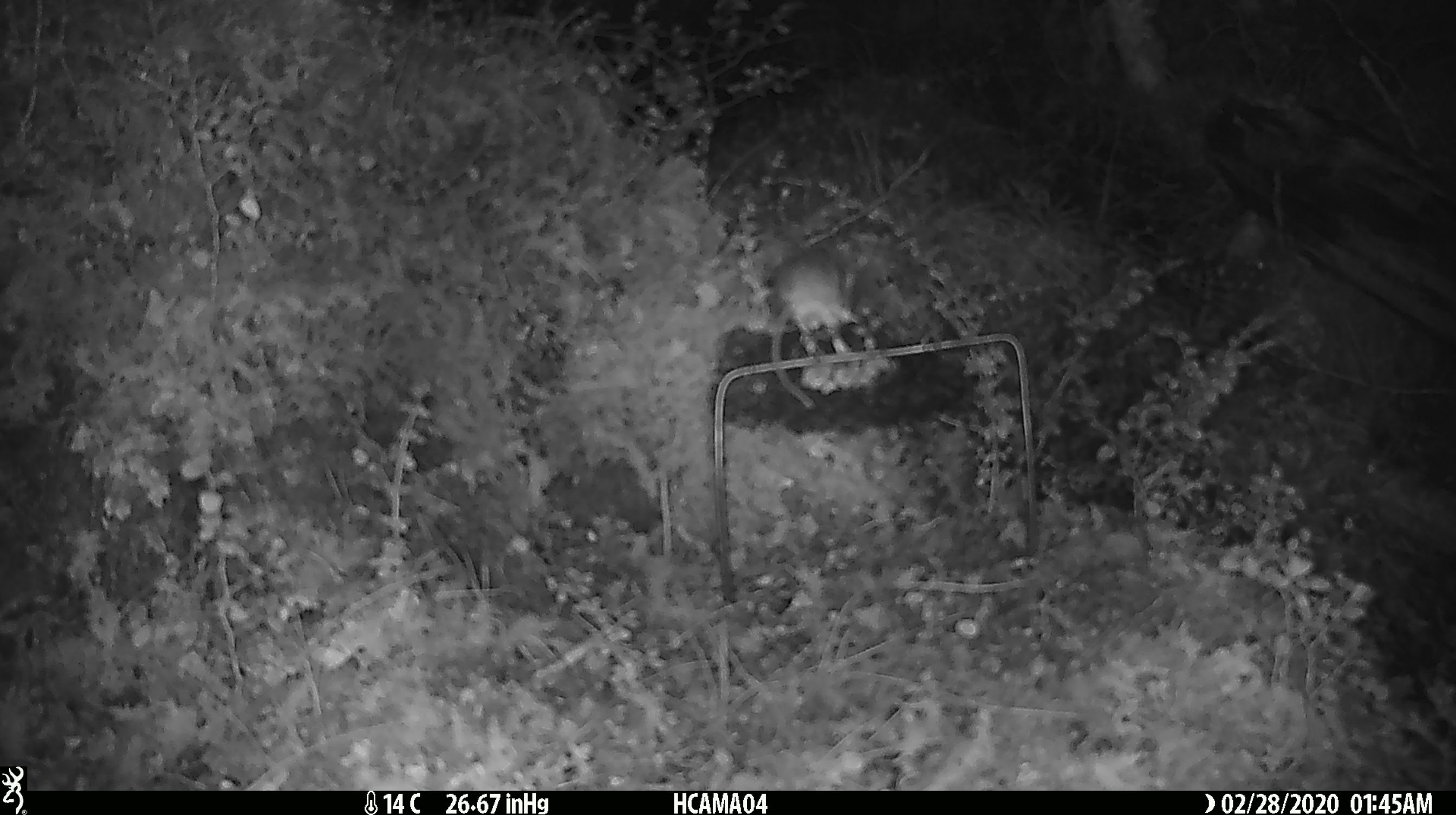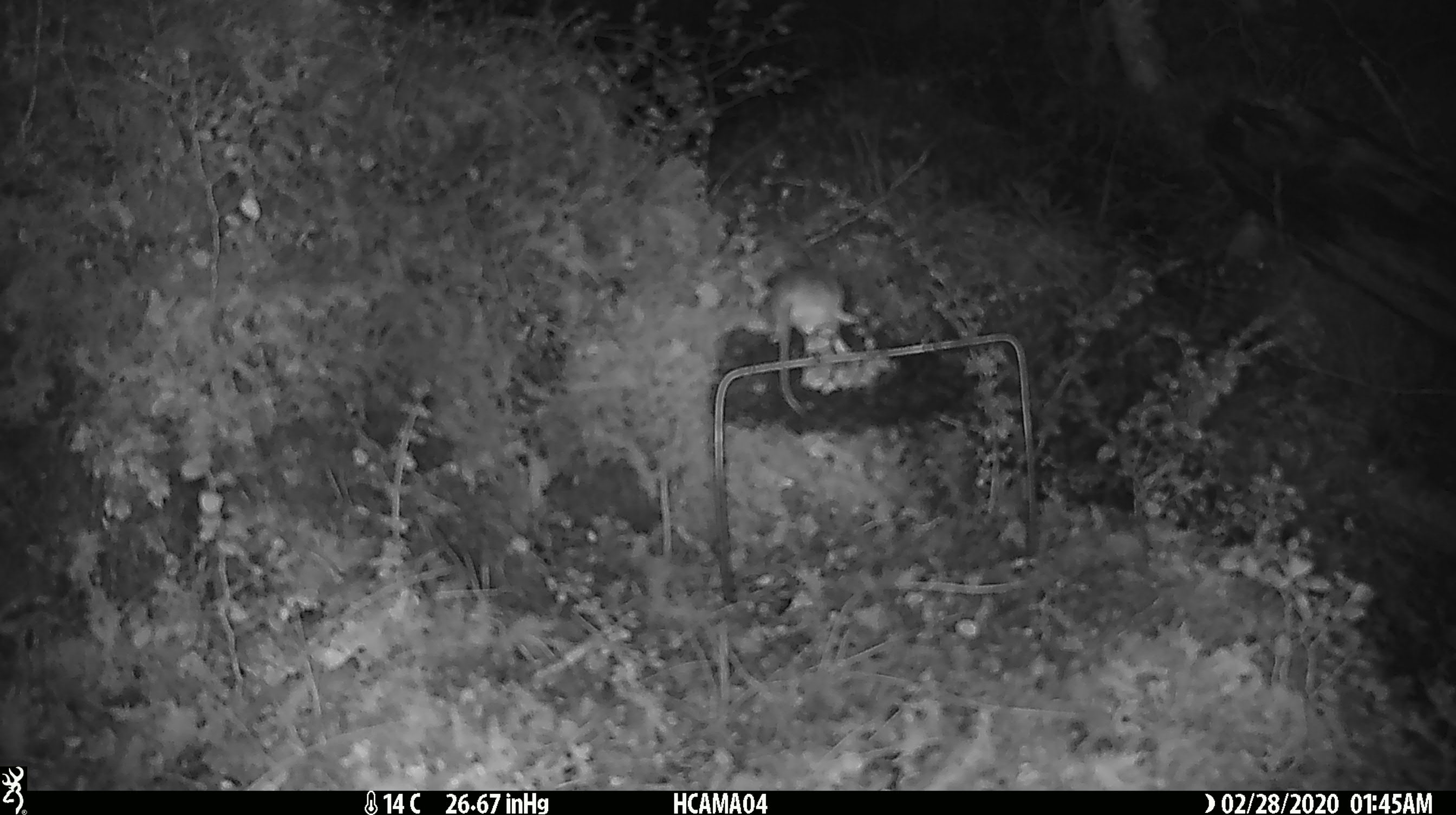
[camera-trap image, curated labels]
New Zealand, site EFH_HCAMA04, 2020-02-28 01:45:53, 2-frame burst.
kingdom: Animalia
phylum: Chordata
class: Mammalia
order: Rodentia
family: Muridae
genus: Mus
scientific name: Mus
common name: mouse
Mouse (Mus).